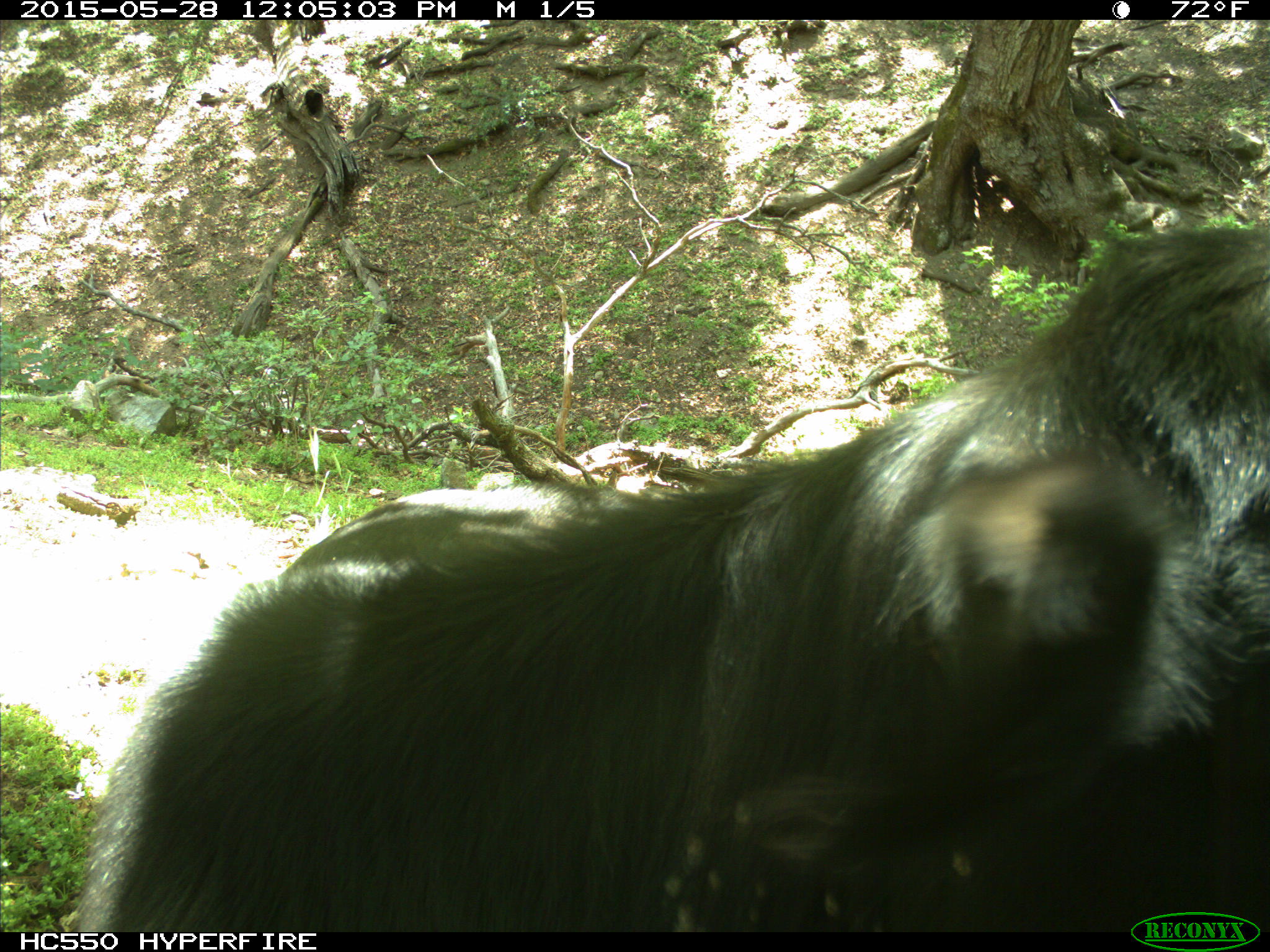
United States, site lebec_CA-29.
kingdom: Animalia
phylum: Chordata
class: Mammalia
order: Artiodactyla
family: Bovidae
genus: Bos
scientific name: Bos taurus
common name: domestic cow